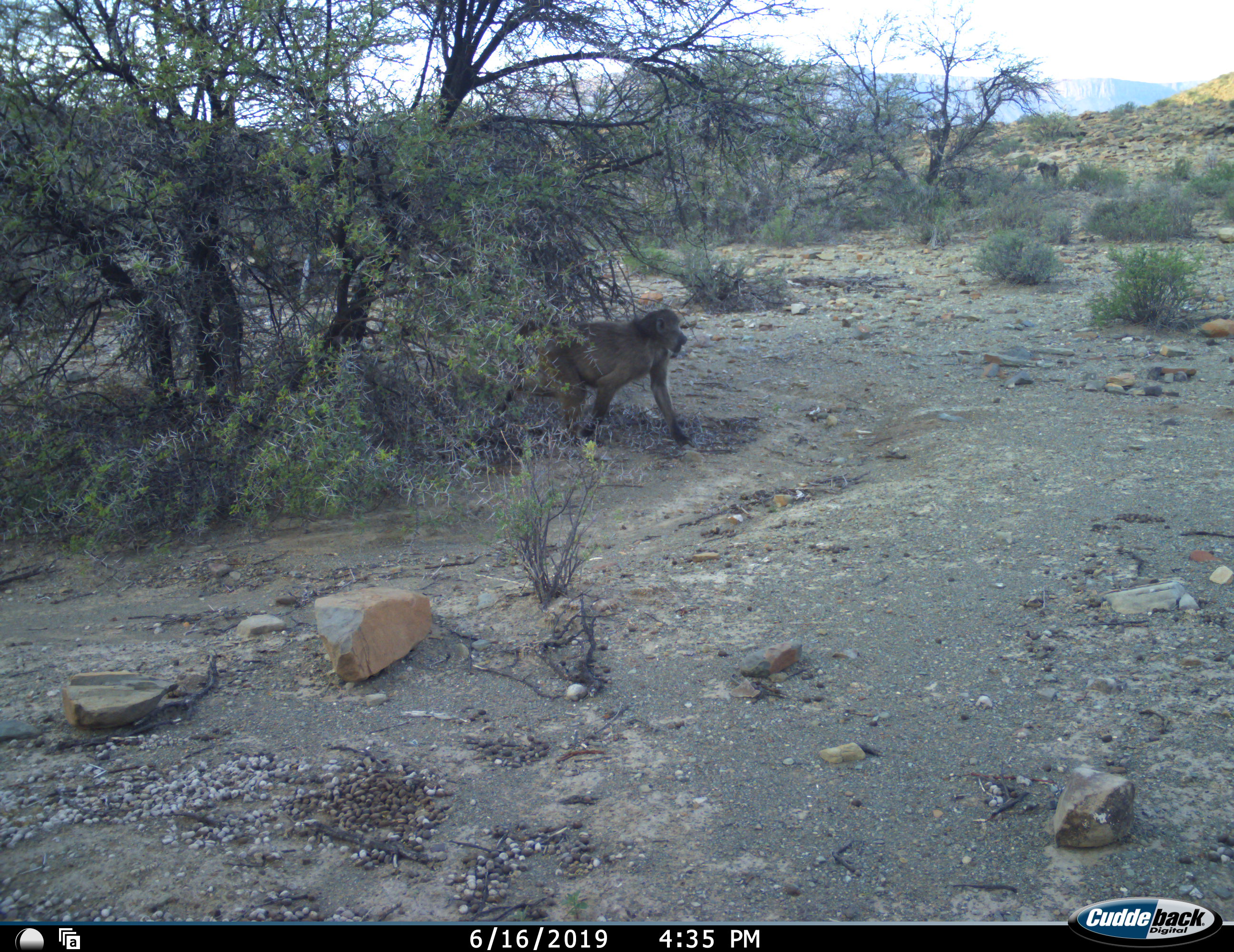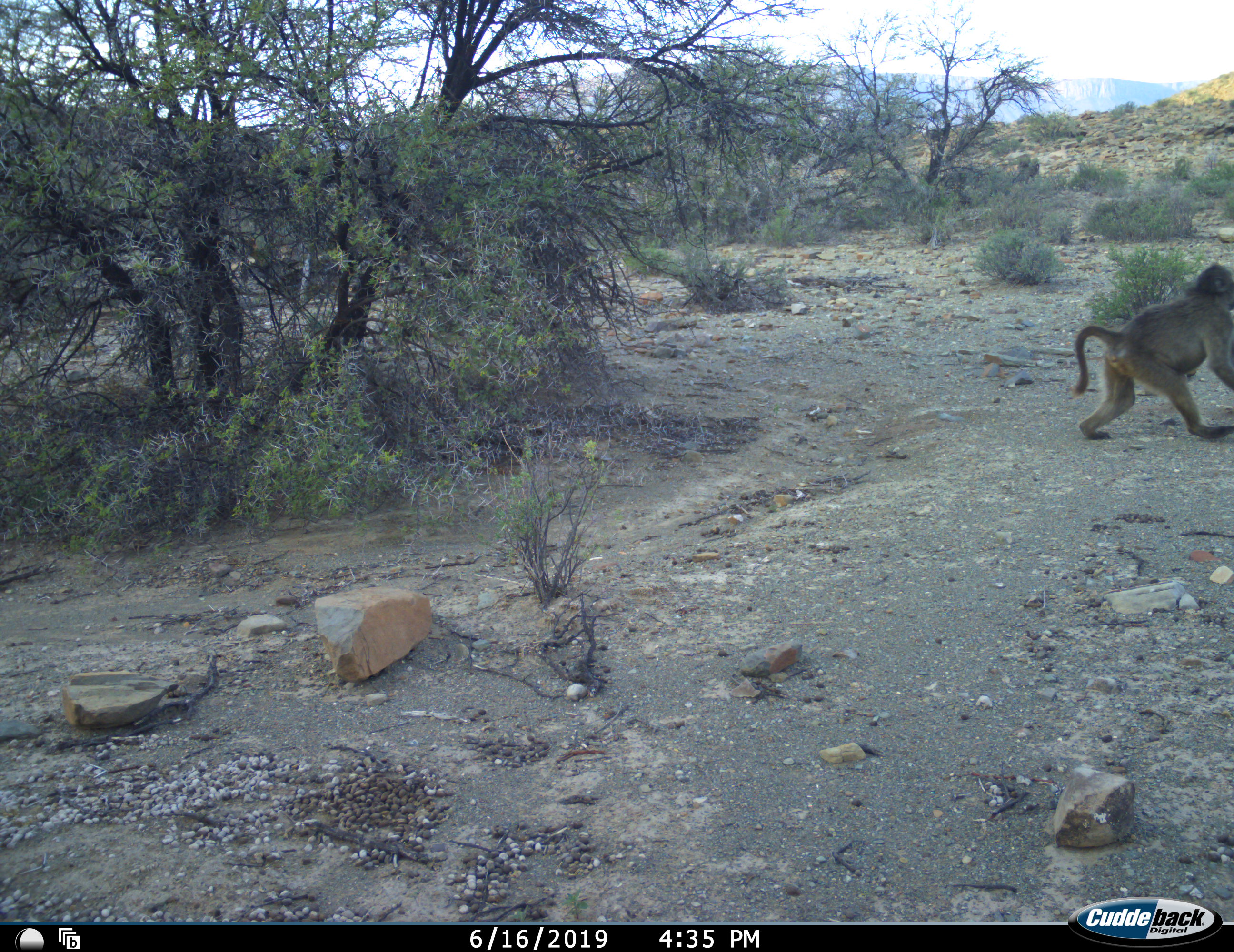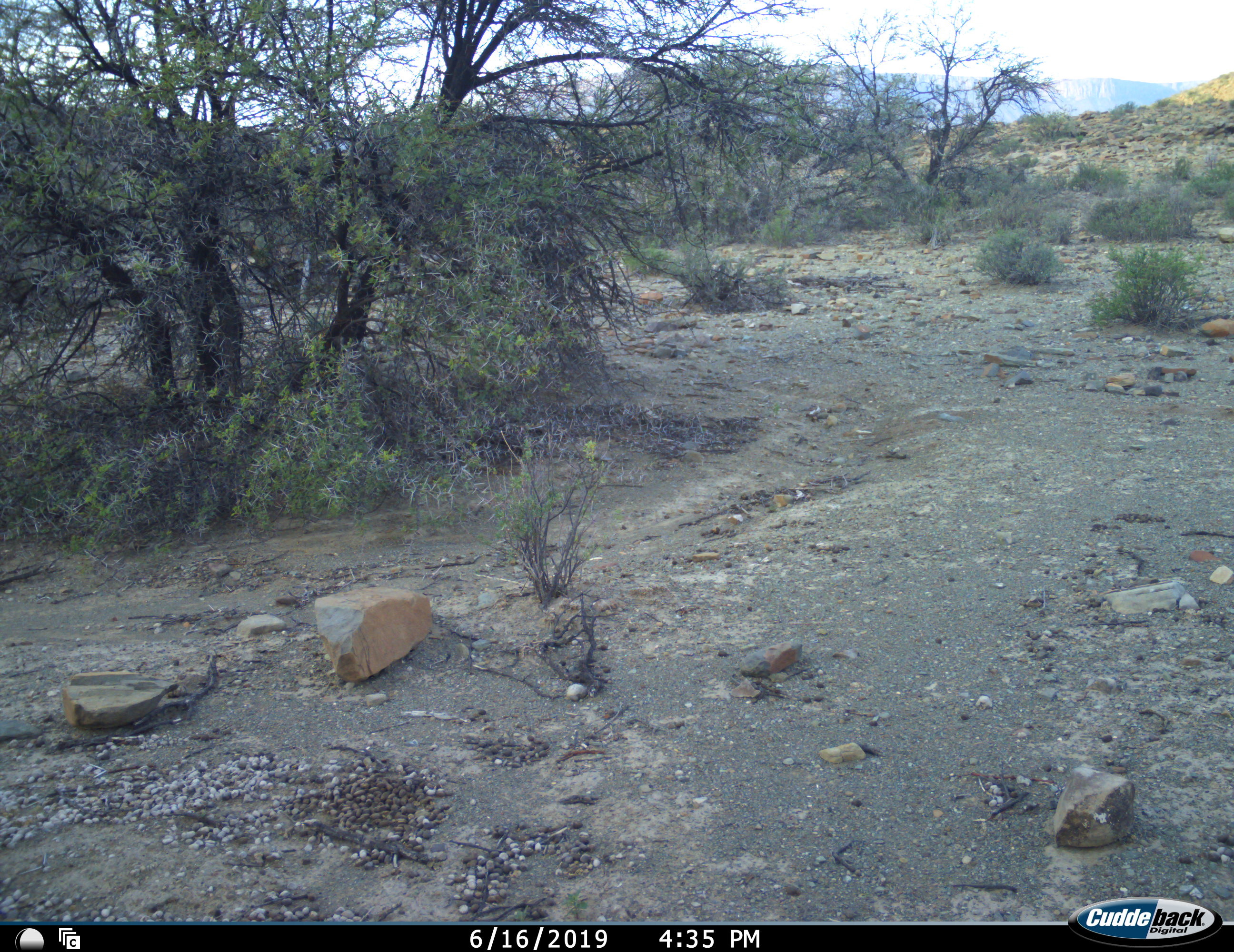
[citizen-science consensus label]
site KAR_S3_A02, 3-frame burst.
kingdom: Animalia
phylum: Chordata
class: Mammalia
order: Primates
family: Cercopithecidae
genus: Papio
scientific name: Papio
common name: baboon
Baboon (Papio), count 2. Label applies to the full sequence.